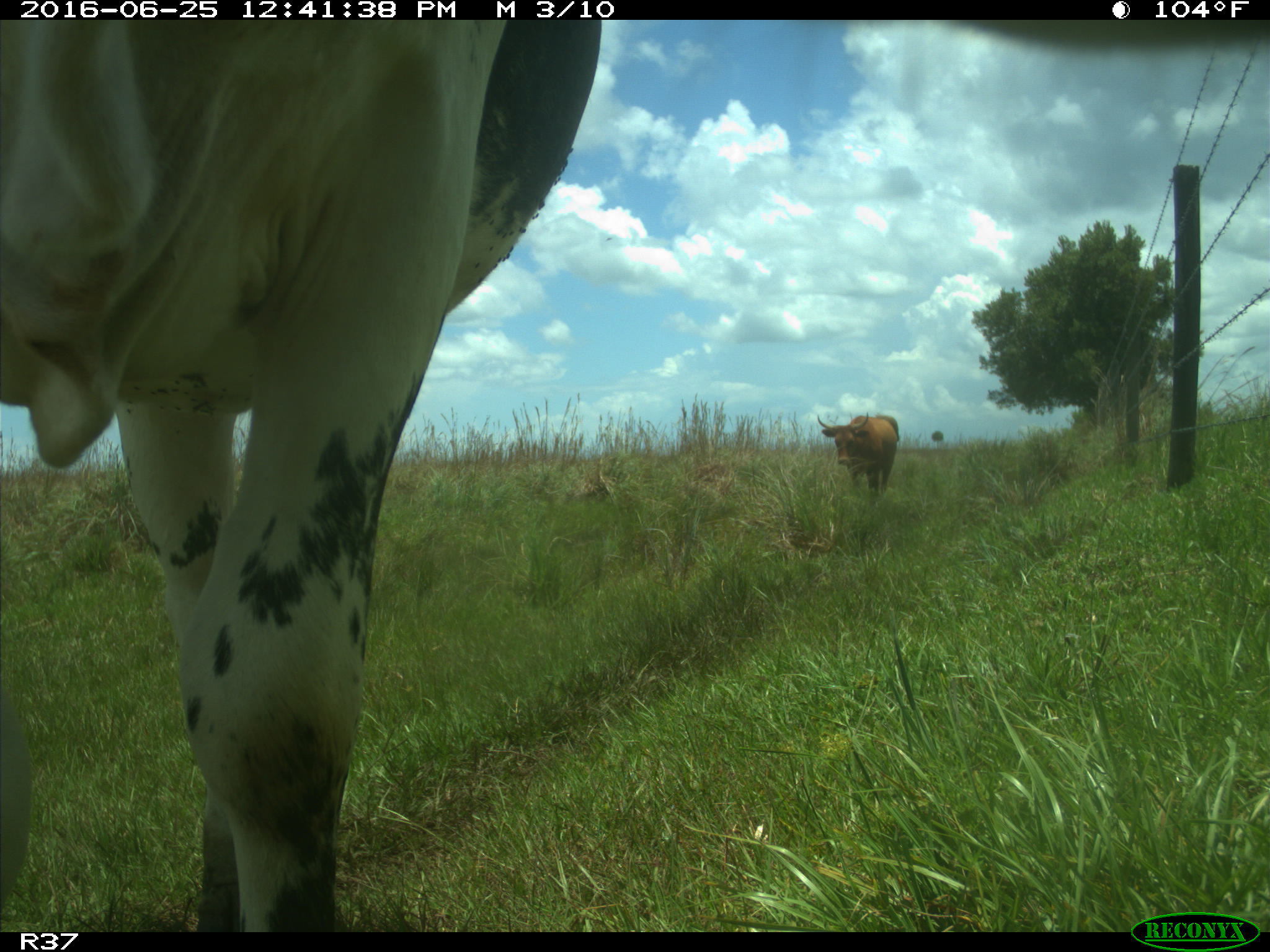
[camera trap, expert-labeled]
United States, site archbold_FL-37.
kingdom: Animalia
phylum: Chordata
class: Mammalia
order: Artiodactyla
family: Bovidae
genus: Bos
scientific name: Bos taurus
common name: domestic cow